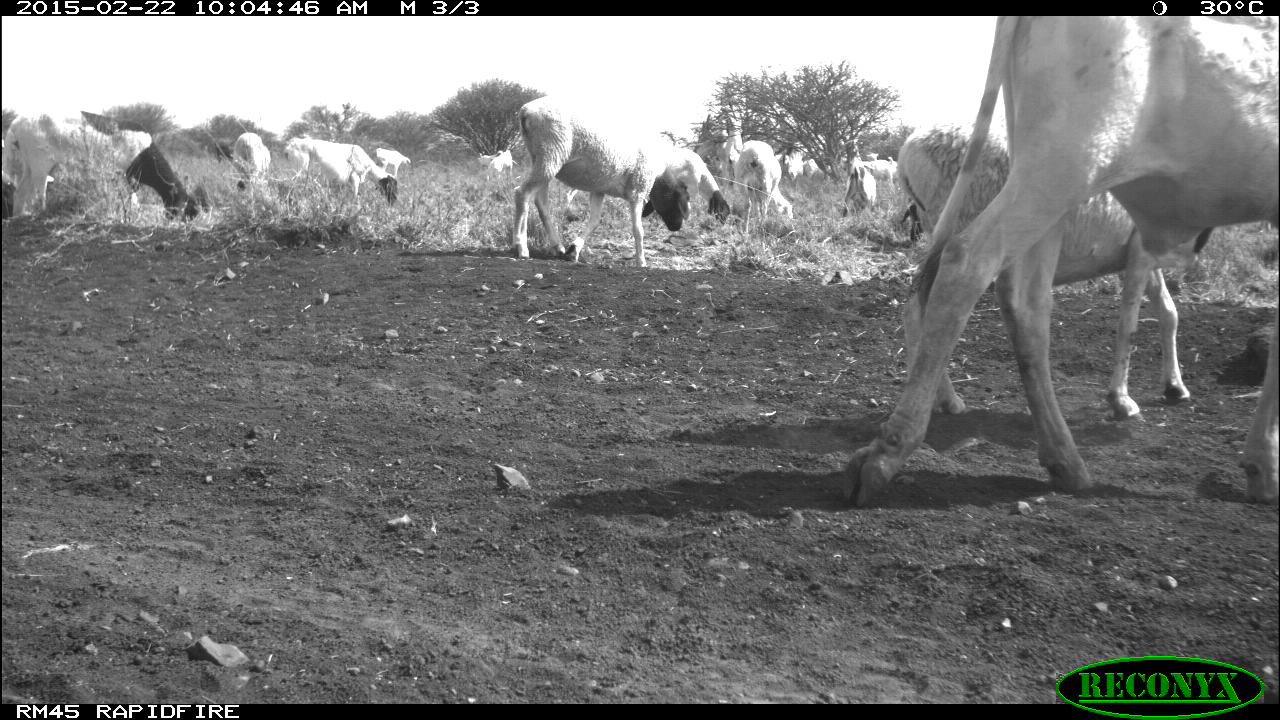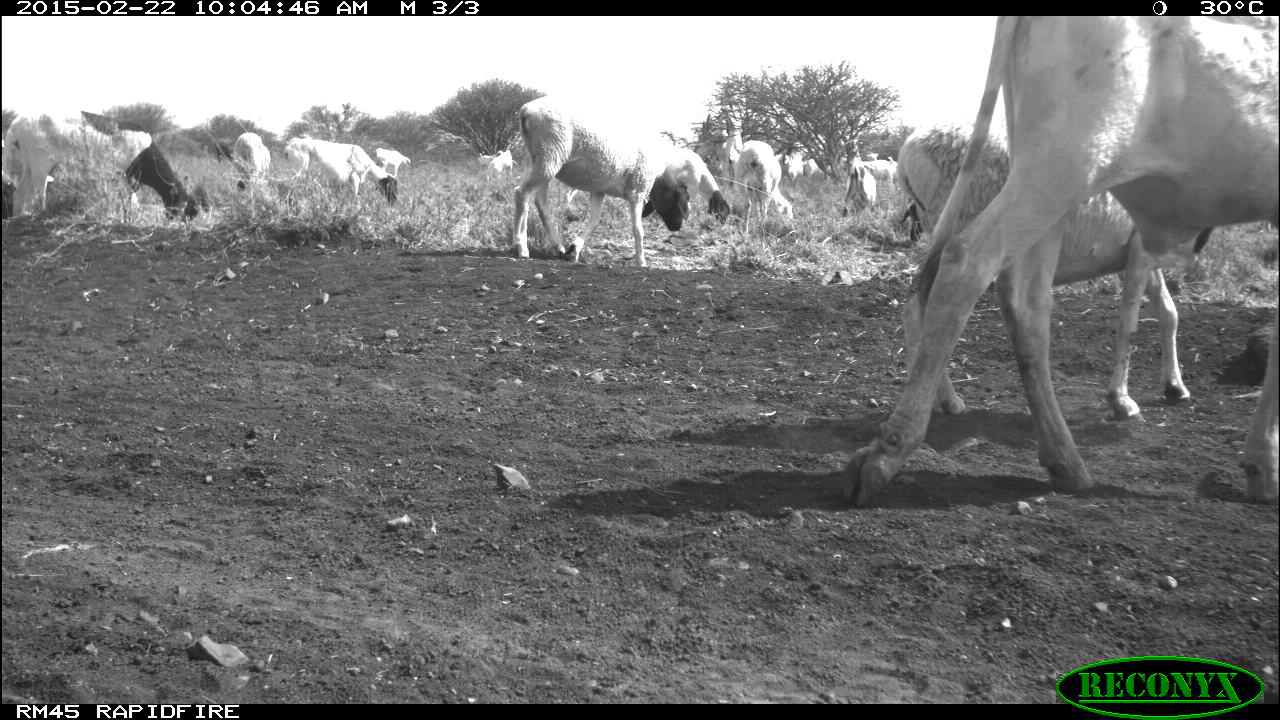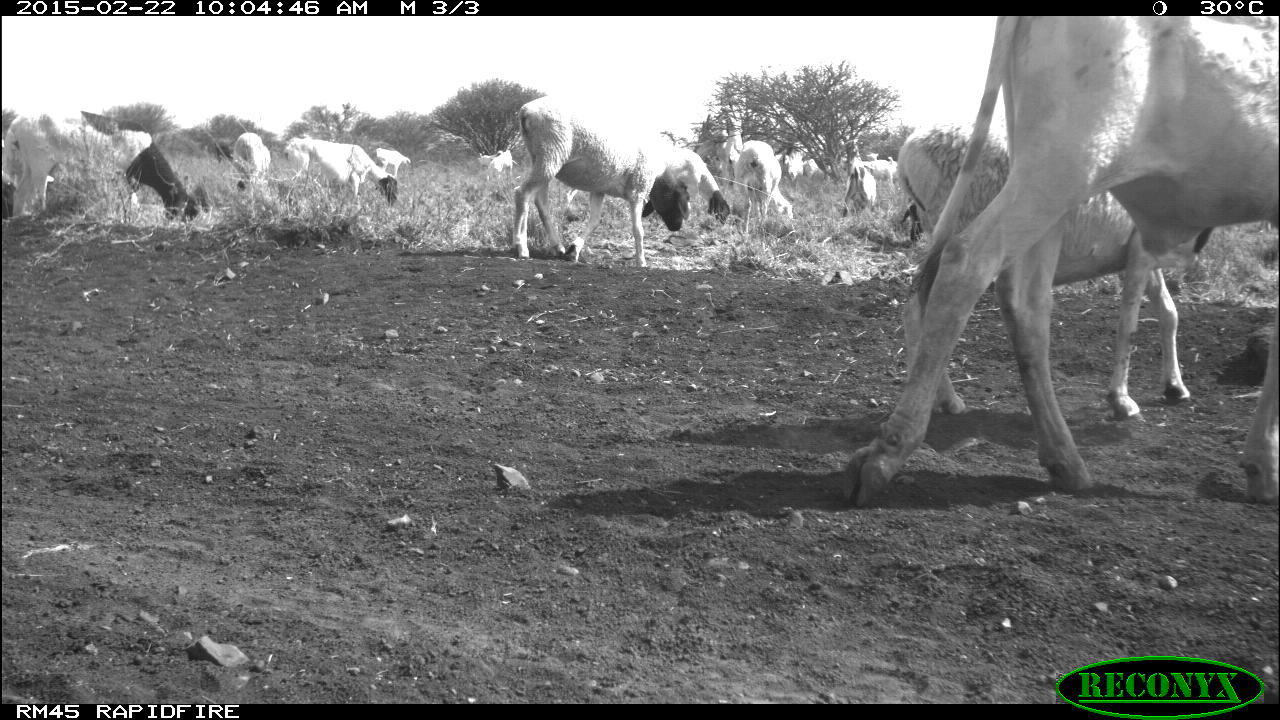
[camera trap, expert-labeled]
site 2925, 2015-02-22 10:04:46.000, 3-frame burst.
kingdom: Animalia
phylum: Chordata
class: Mammalia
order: Artiodactyla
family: Bovidae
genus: Ovis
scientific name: Ovis aries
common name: domestic sheep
Ovis aries (domestic sheep), count 5.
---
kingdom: Animalia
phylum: Chordata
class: Mammalia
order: Artiodactyla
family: Bovidae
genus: Capra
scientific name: Capra aegagrus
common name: wild goat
Capra aegagrus (wild goat), count 9.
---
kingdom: Animalia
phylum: Chordata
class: Mammalia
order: Artiodactyla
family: Bovidae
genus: Bos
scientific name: Bos taurus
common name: domestic cattle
Bos taurus (domestic cattle), count 9.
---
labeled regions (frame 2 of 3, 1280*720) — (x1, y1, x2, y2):
capra aegagrus: (828, 14, 1280, 506); (892, 121, 1191, 418); (513, 95, 692, 267); (3, 111, 199, 219); (281, 136, 400, 206); (649, 144, 733, 226); (733, 140, 791, 237); (233, 133, 274, 188); (841, 158, 877, 216); (862, 155, 896, 189); (375, 145, 407, 180); (489, 150, 513, 179); (478, 151, 498, 168)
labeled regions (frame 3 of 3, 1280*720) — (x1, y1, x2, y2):
bos taurus: (836, 14, 1280, 506); (895, 129, 1215, 423); (508, 93, 691, 270); (0, 113, 202, 224); (283, 139, 397, 207); (642, 145, 732, 228); (733, 138, 796, 234); (843, 157, 880, 217); (230, 134, 273, 183); (372, 147, 410, 177); (486, 150, 517, 176); (864, 157, 895, 177); (477, 151, 501, 167)